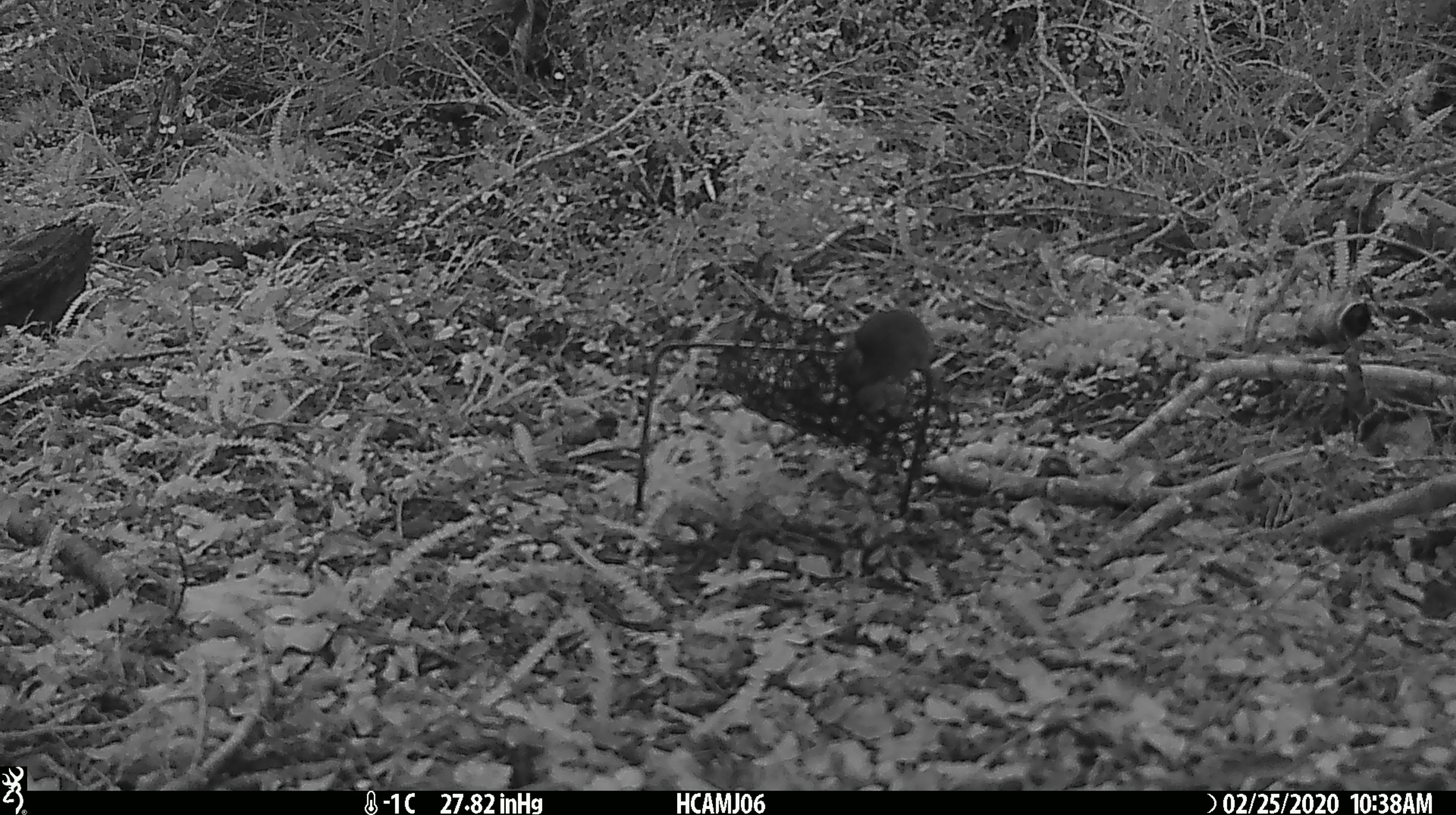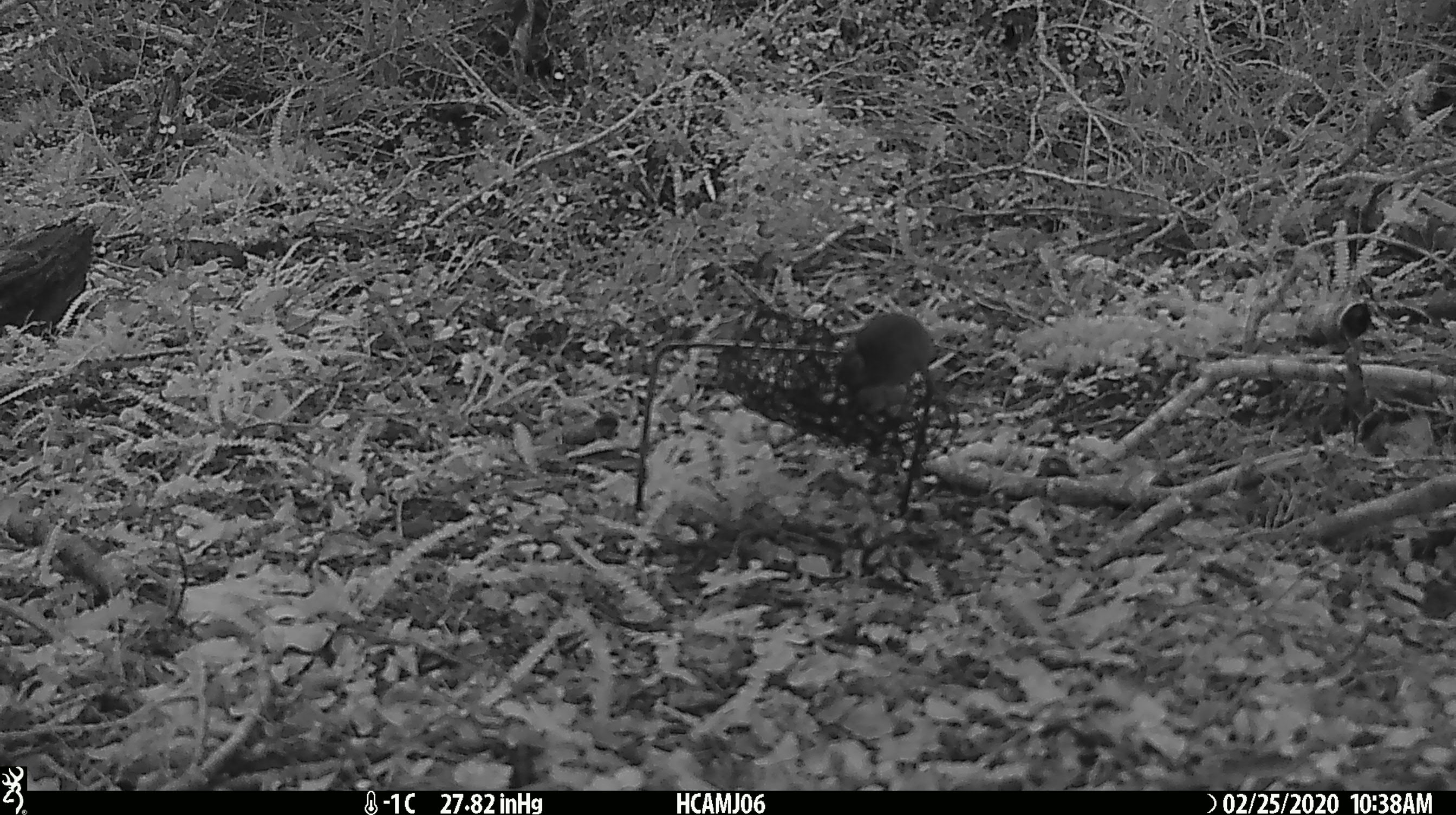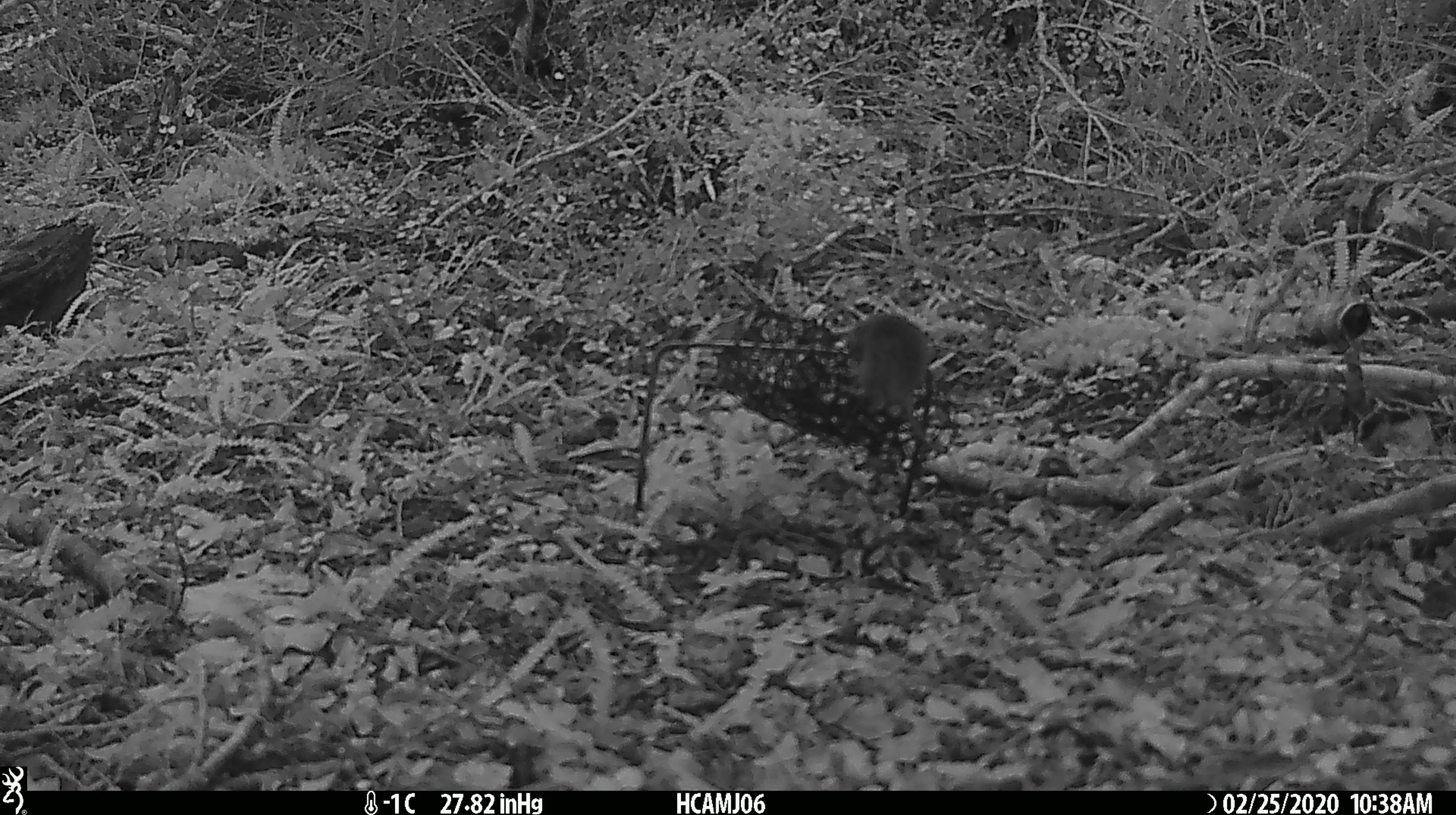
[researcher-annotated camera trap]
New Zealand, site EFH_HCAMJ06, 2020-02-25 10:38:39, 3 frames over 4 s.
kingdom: Animalia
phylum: Chordata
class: Mammalia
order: Rodentia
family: Muridae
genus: Mus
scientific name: Mus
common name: mouse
Mouse (Mus).